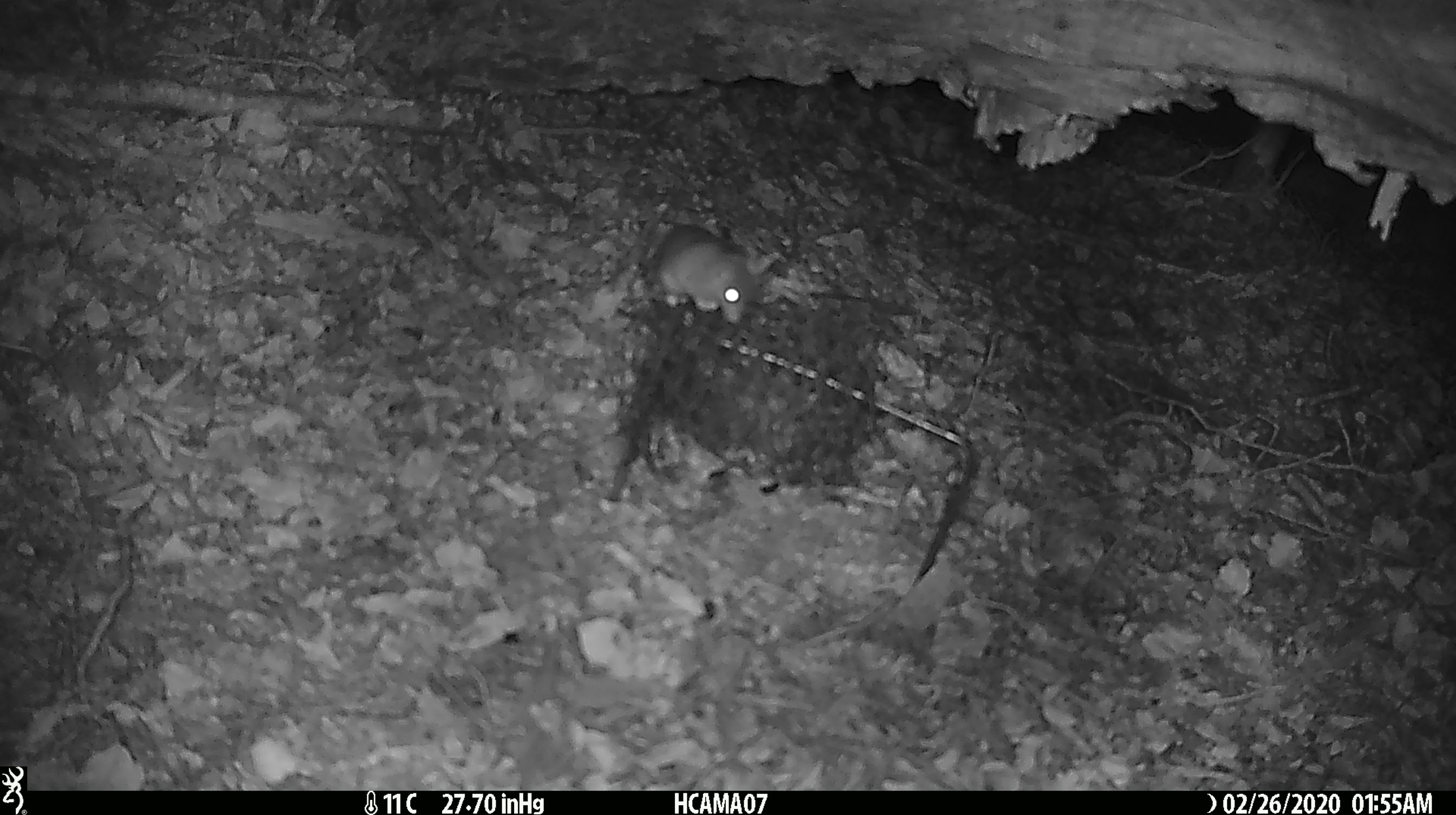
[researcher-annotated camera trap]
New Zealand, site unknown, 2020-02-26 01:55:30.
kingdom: Animalia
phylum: Chordata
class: Mammalia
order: Rodentia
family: Muridae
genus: Mus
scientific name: Mus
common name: mouse